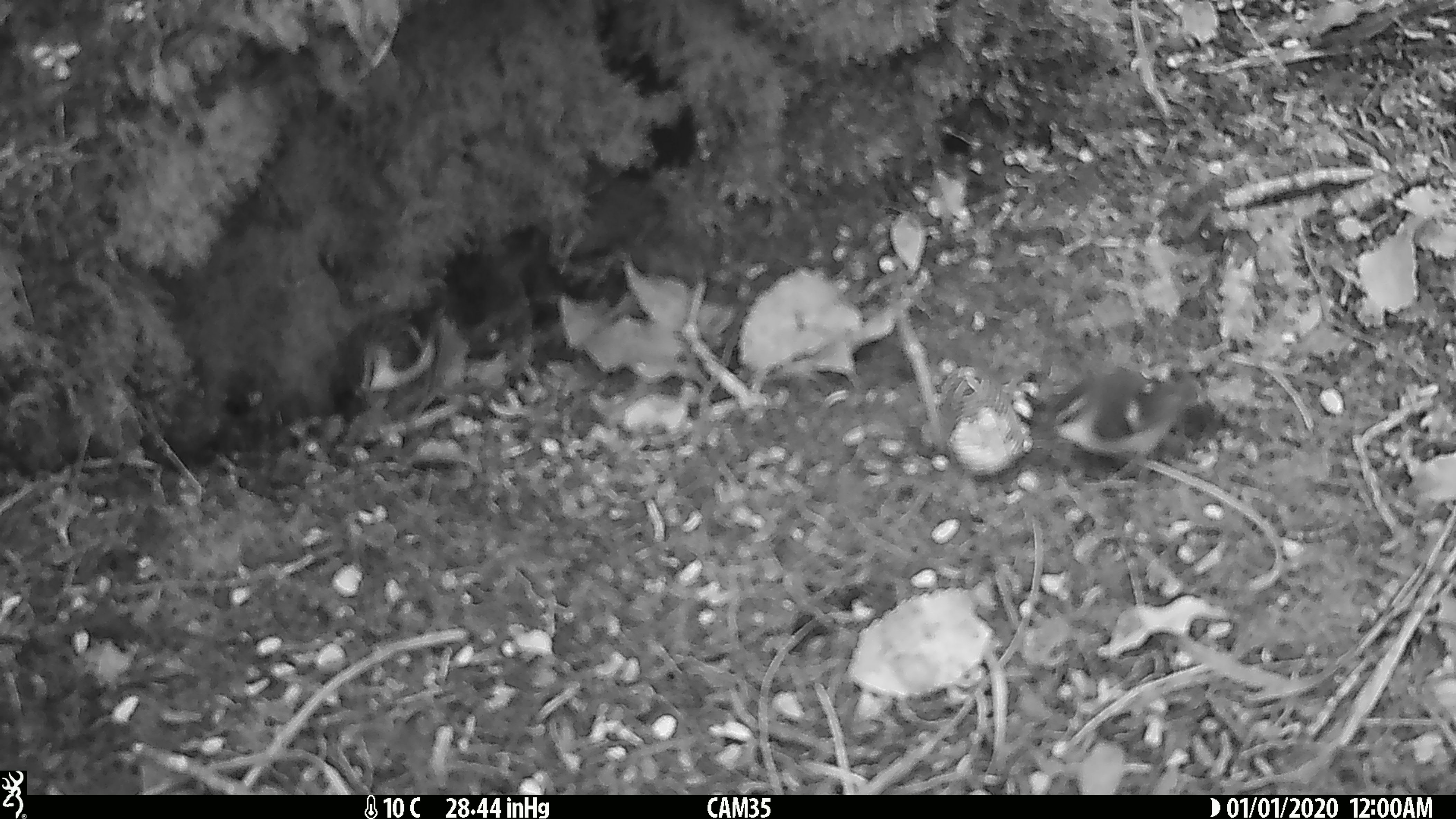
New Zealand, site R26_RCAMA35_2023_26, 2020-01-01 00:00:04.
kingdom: Animalia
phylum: Chordata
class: Aves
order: Passeriformes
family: Acanthisittidae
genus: Acanthisitta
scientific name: Acanthisitta chloris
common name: rifleman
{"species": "rifleman (Acanthisitta chloris)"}